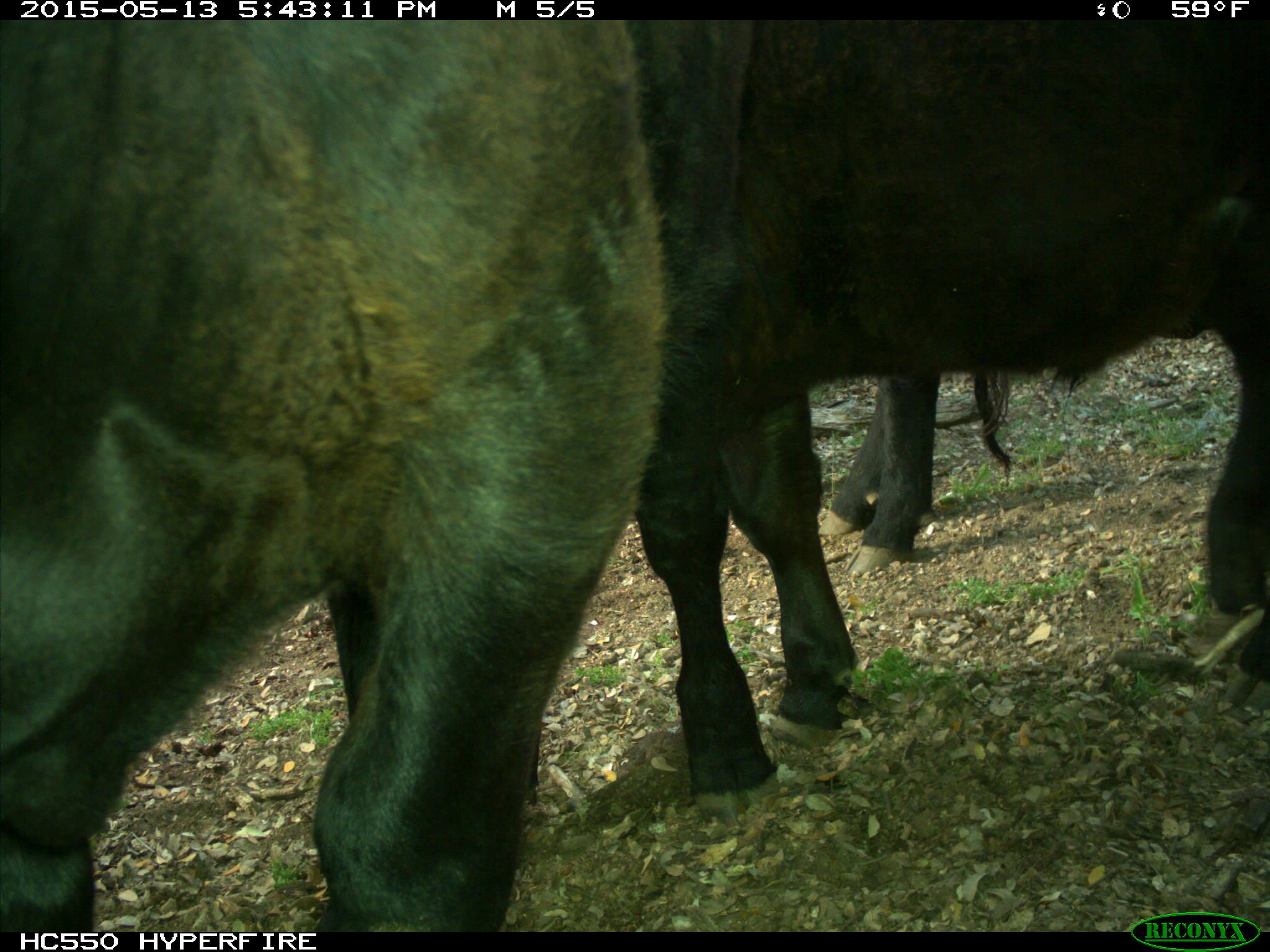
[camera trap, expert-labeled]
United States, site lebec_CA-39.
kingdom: Animalia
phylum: Chordata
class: Mammalia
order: Artiodactyla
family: Bovidae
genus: Bos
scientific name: Bos taurus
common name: domestic cow